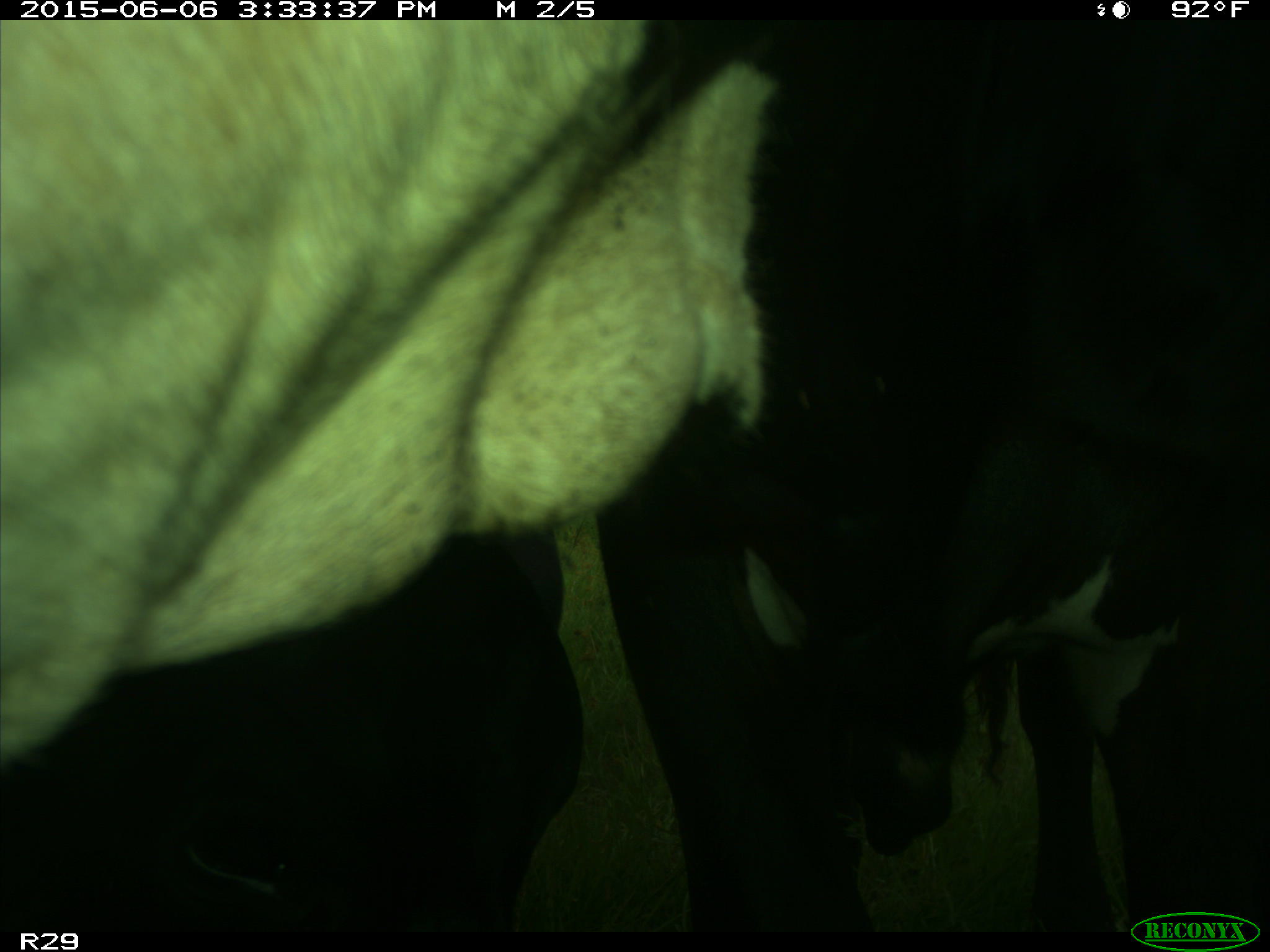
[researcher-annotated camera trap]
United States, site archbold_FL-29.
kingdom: Animalia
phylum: Chordata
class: Mammalia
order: Artiodactyla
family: Bovidae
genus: Bos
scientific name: Bos taurus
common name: domestic cow